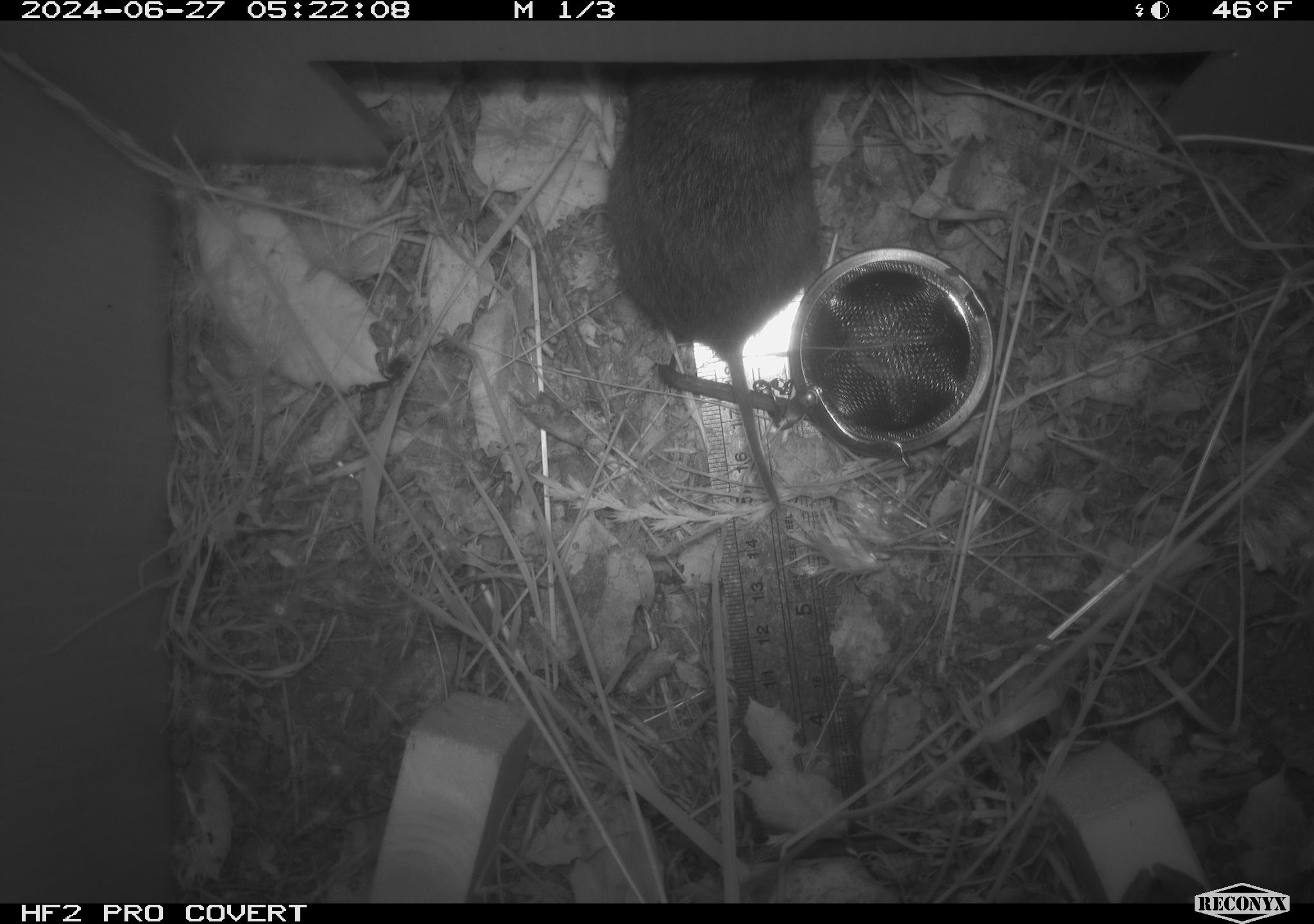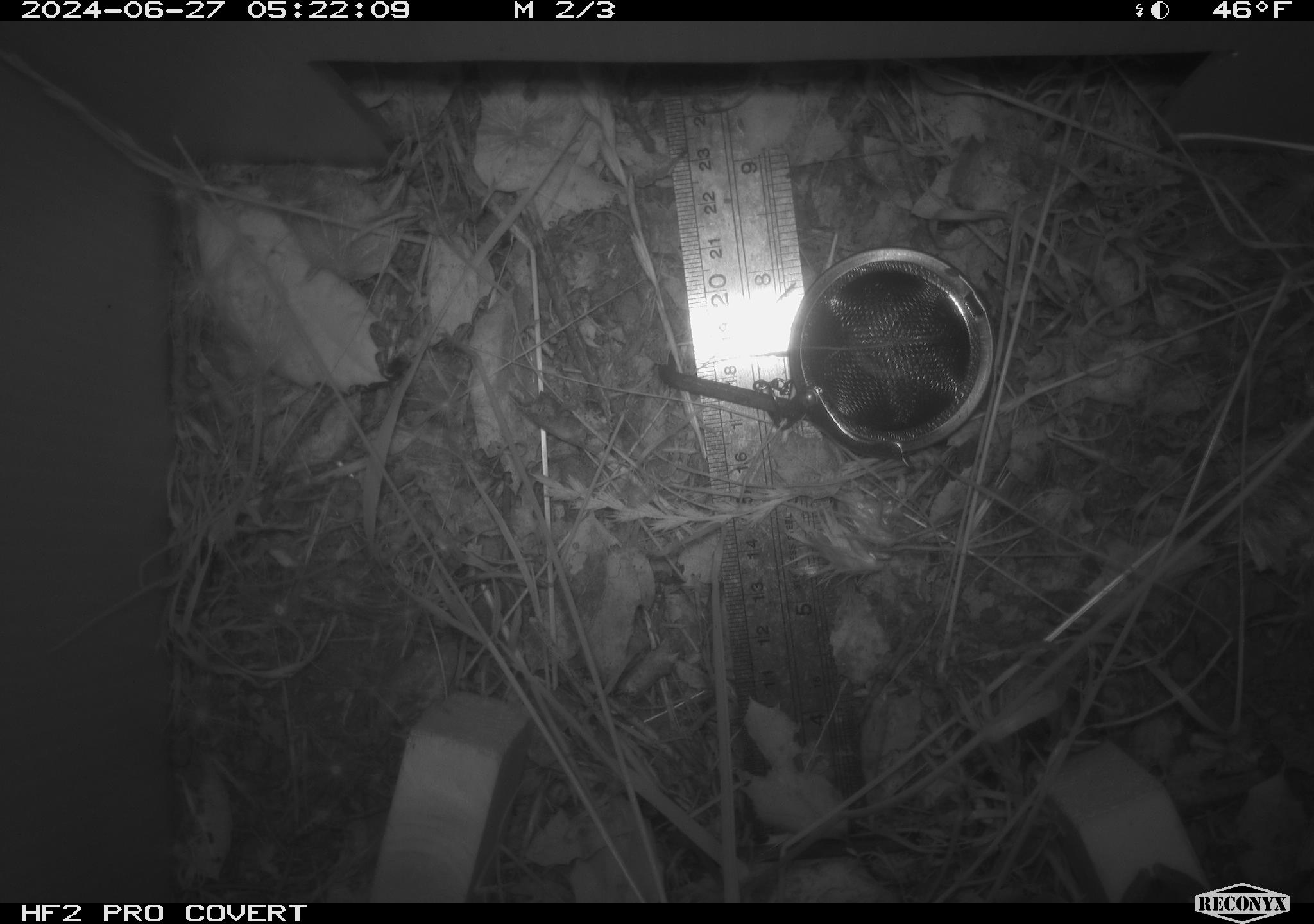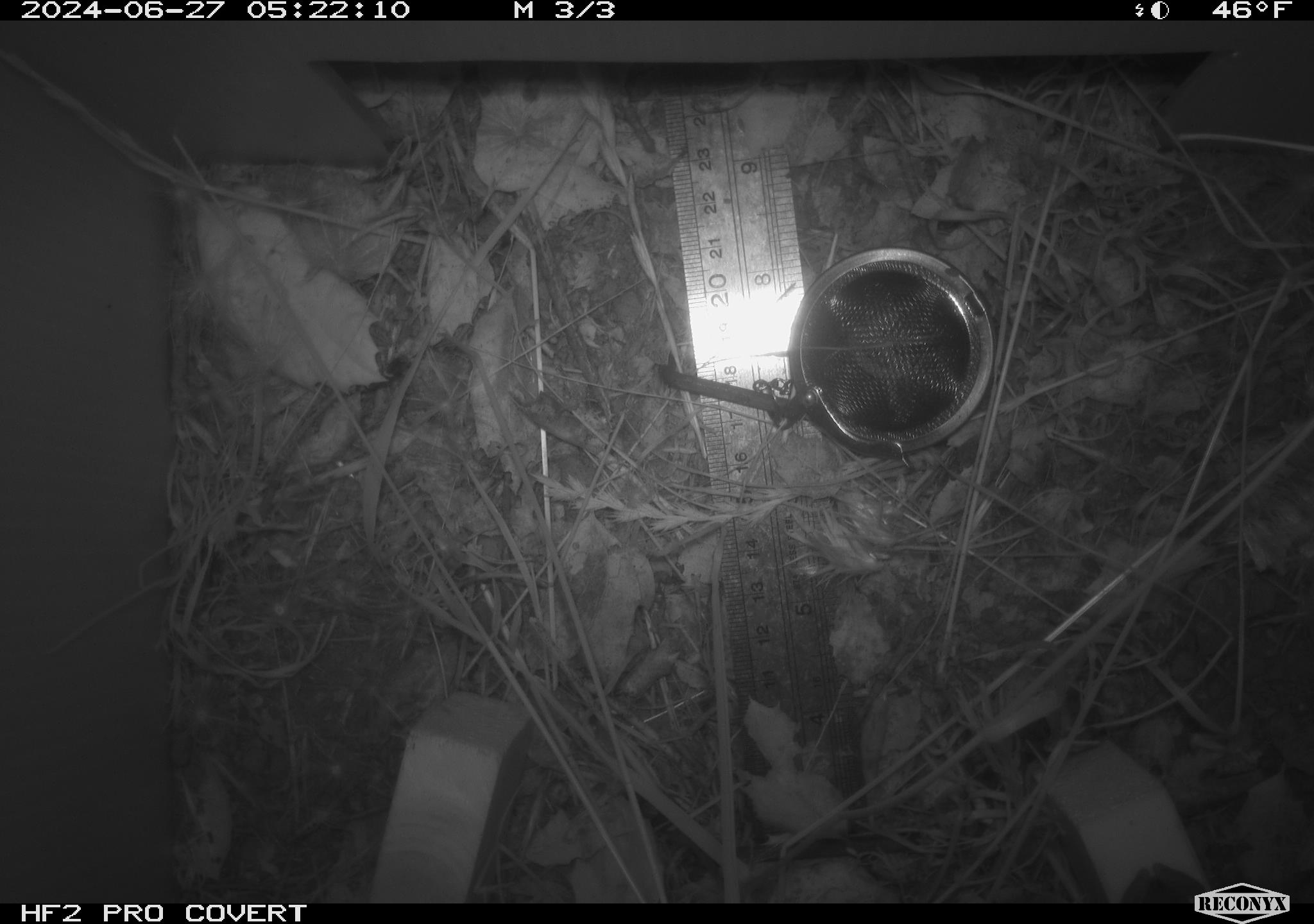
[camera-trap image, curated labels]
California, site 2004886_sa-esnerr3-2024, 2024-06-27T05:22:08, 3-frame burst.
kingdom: Animalia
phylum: Chordata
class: Mammalia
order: Rodentia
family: Cricetidae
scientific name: Cricetidae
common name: hamsters, voles, lemmings, and allies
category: cricetidae family